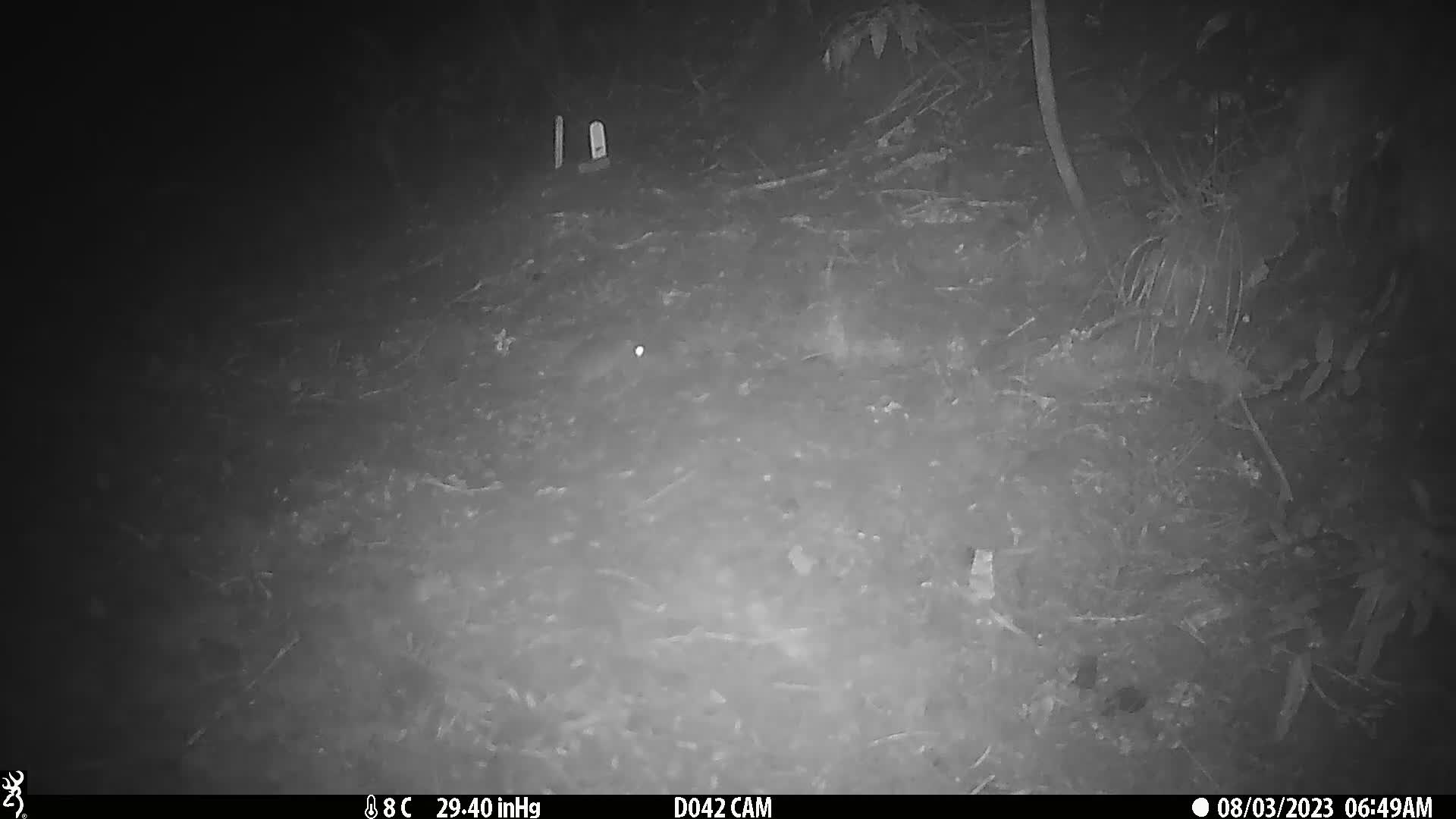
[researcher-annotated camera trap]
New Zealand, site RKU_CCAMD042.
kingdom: Animalia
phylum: Chordata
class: Mammalia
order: Rodentia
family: Muridae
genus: Rattus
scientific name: Rattus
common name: rat